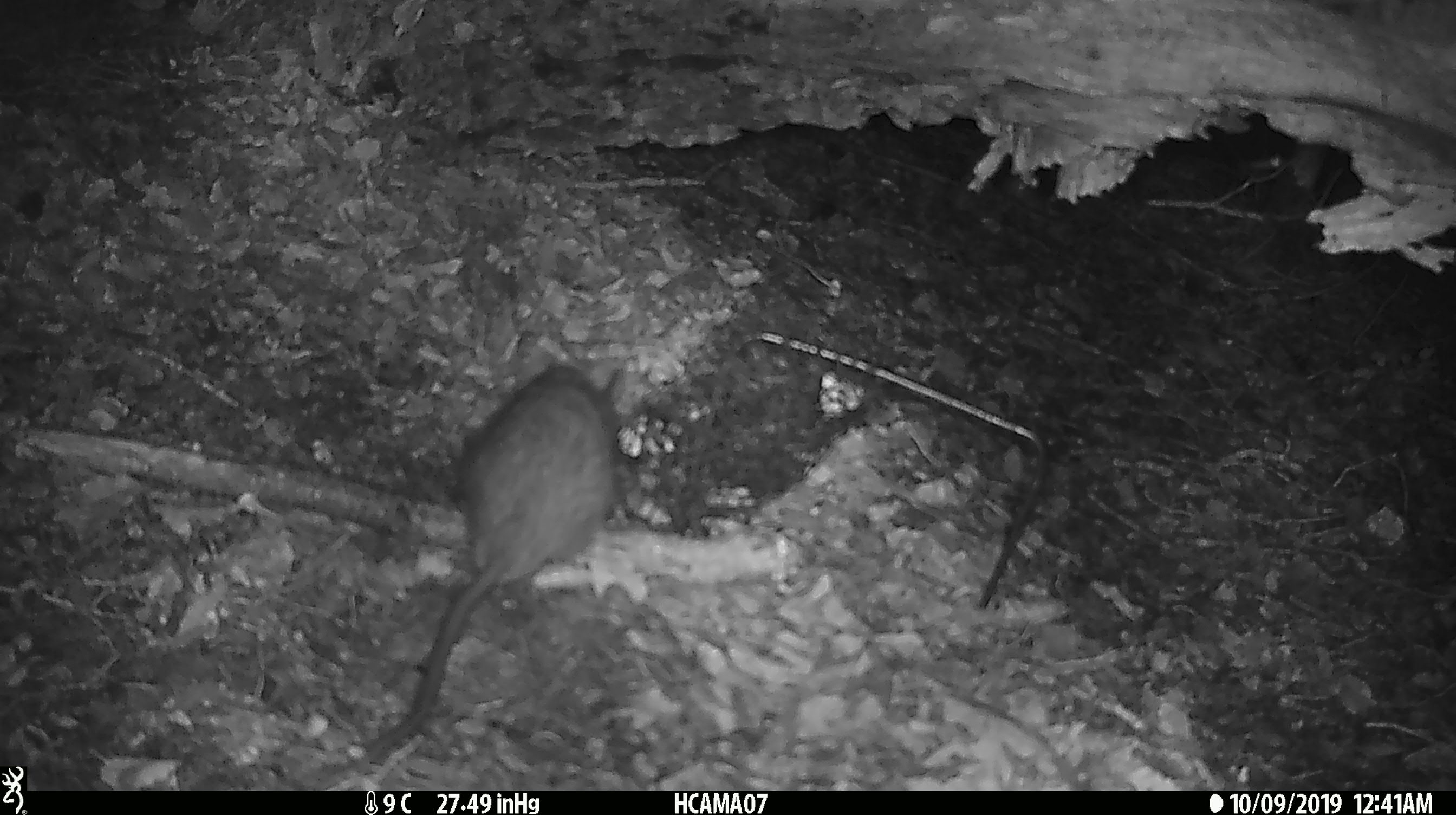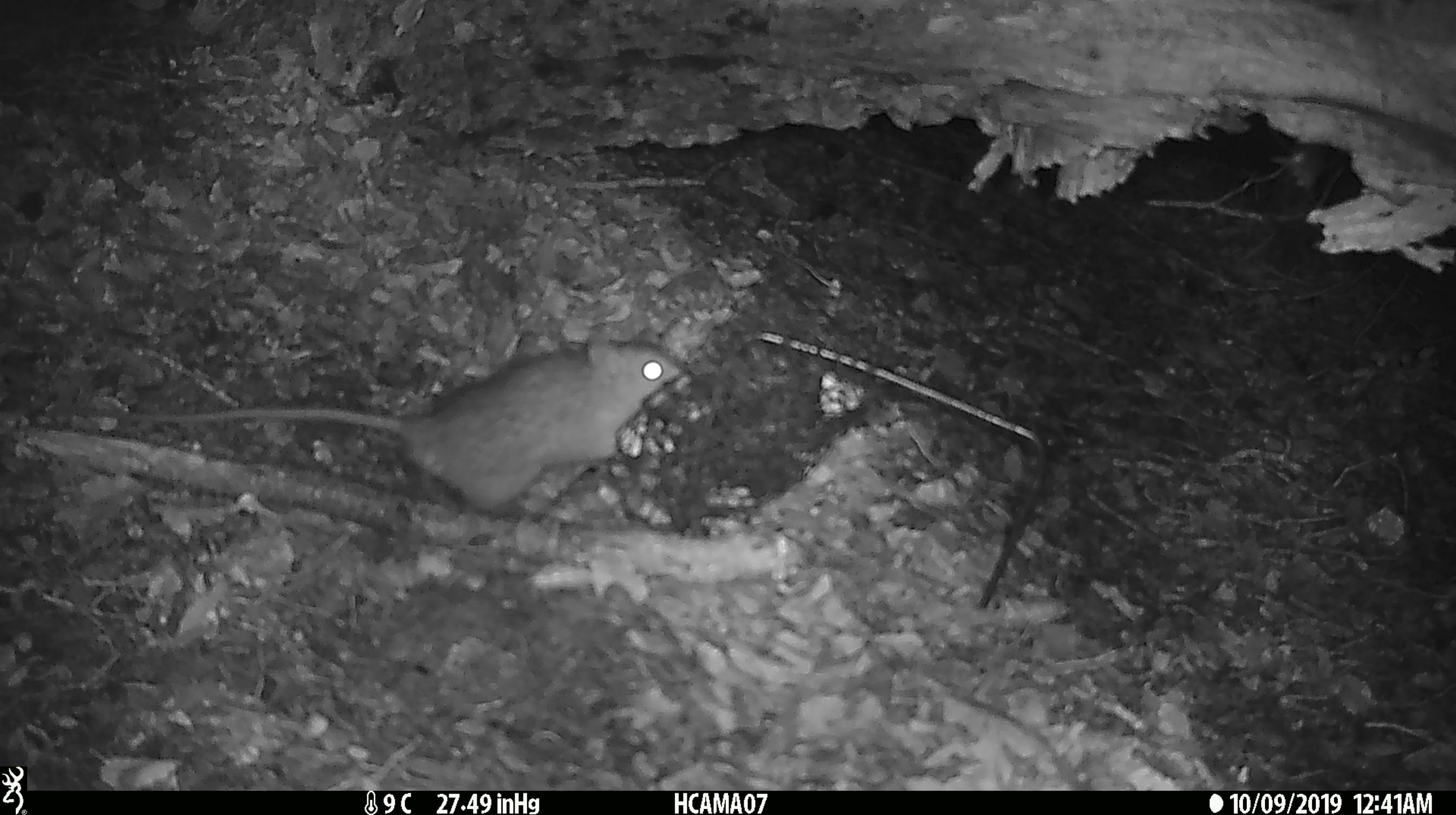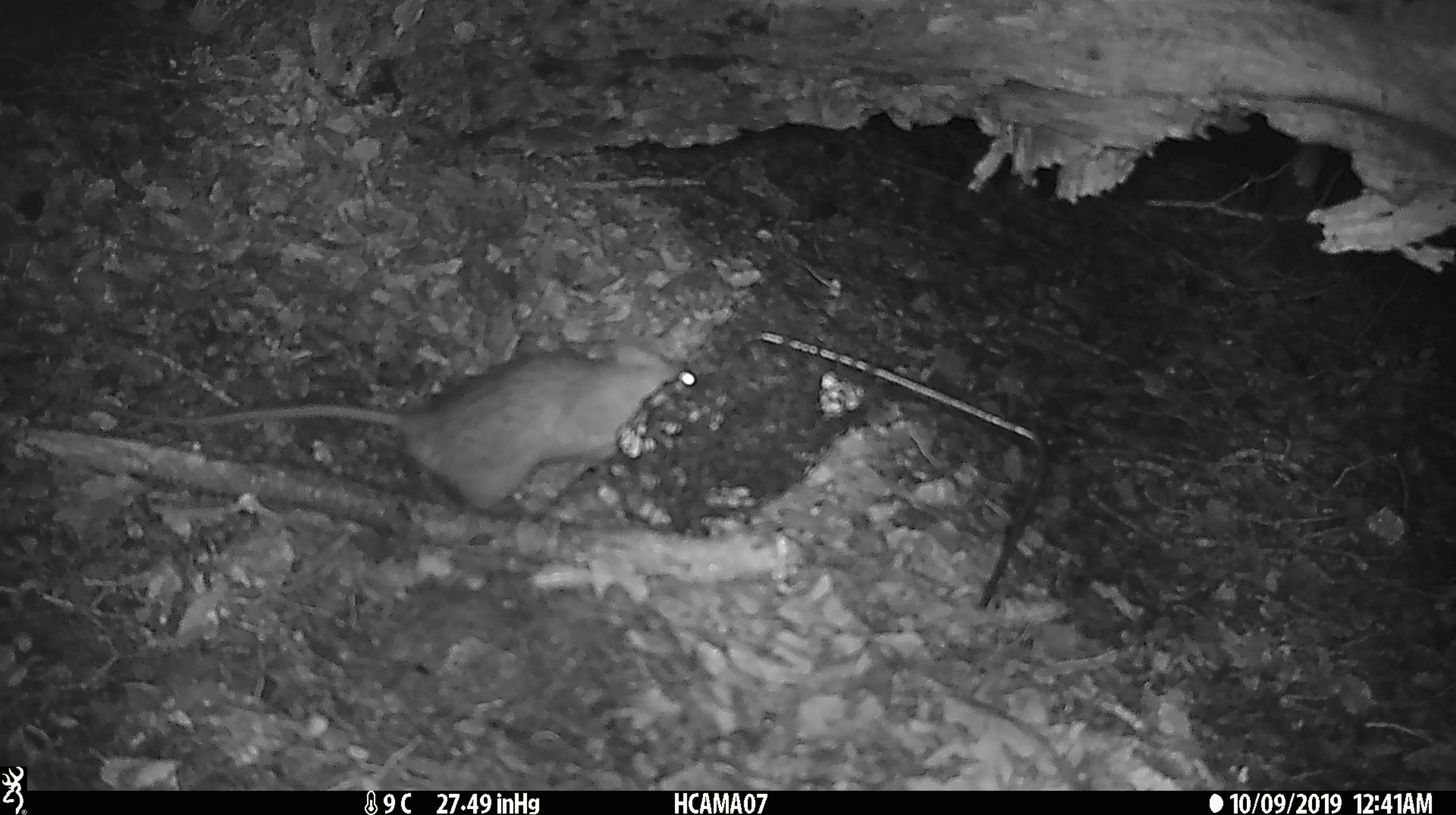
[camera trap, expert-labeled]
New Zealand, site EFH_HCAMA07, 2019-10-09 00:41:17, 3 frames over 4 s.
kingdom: Animalia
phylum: Chordata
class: Mammalia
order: Rodentia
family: Muridae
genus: Rattus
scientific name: Rattus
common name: rat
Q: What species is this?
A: Rat (Rattus).